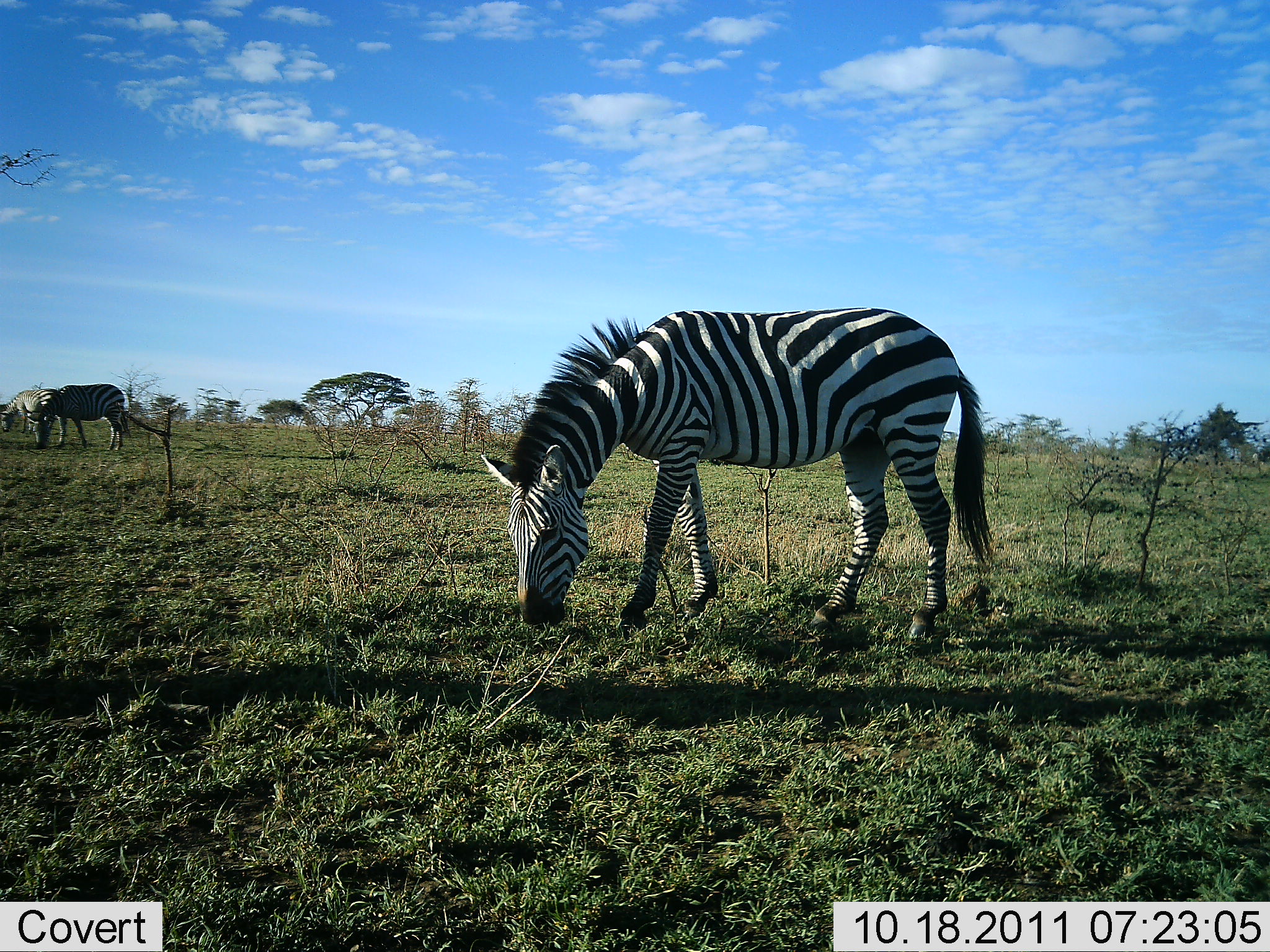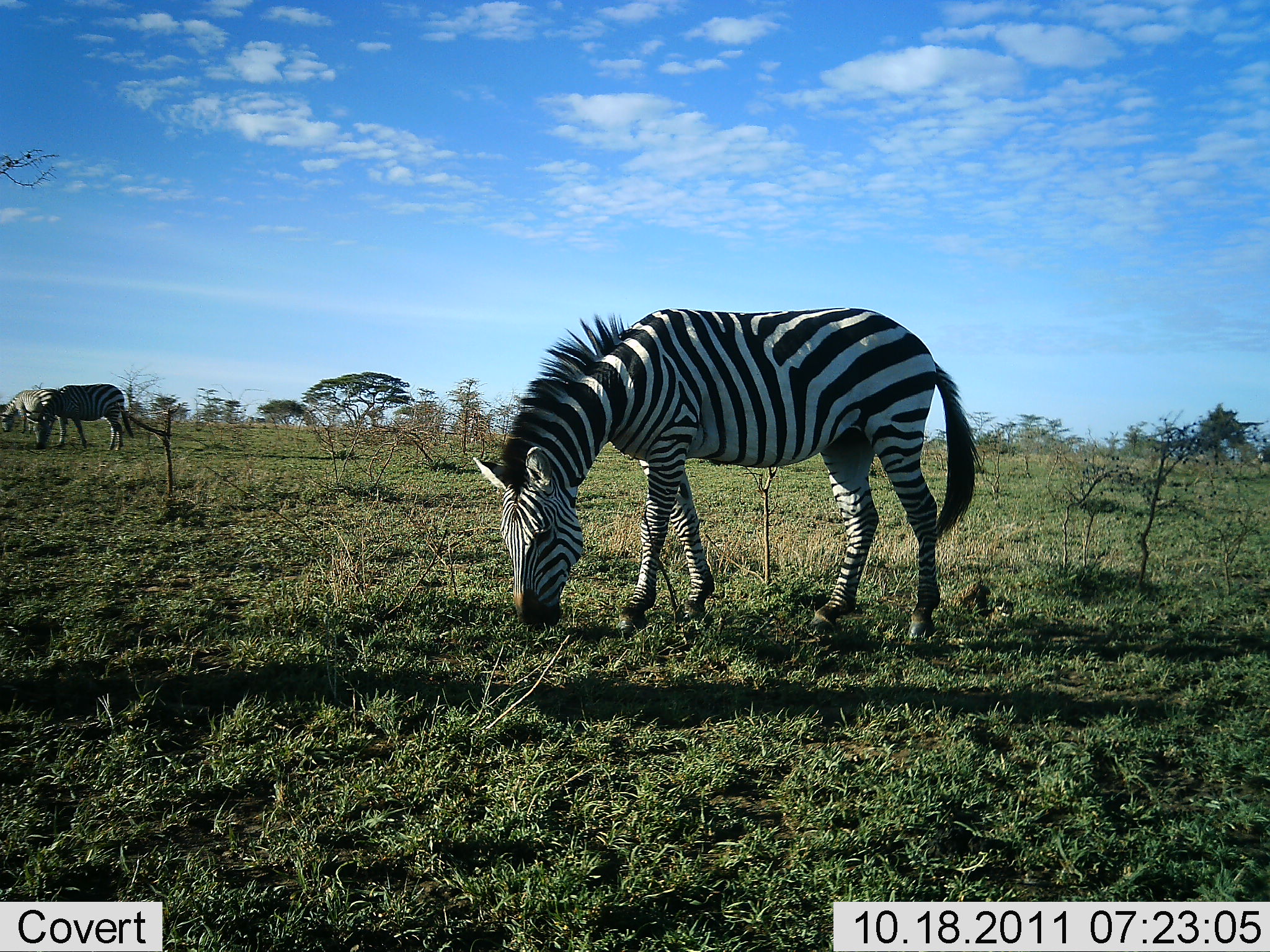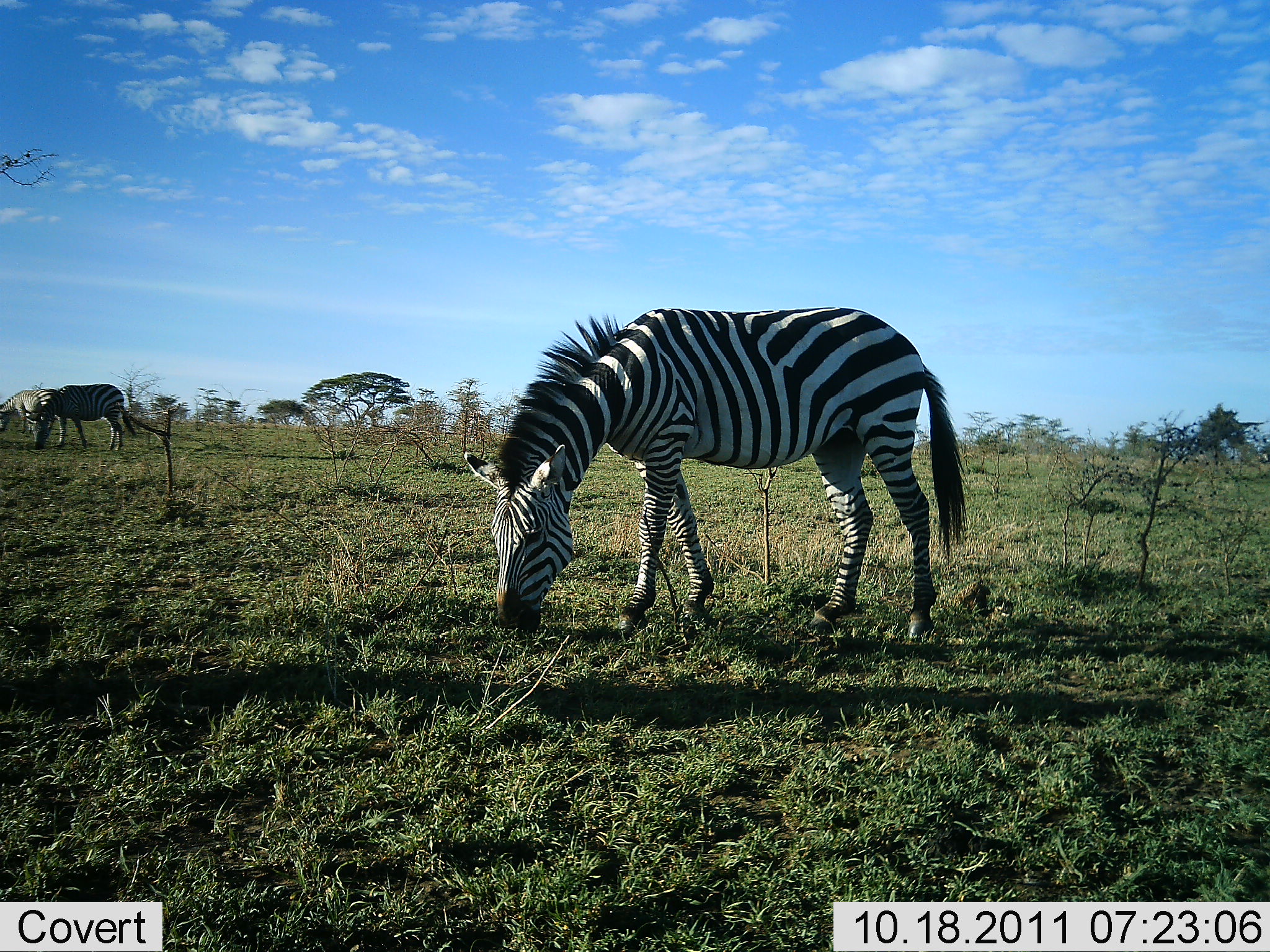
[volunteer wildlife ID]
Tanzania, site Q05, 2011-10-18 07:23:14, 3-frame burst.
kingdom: Animalia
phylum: Chordata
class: Mammalia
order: Perissodactyla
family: Equidae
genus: Equus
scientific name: Equus quagga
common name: plains zebra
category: zebra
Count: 3.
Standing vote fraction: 15%.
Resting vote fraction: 0%.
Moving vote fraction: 0%.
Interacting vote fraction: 0%.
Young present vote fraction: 0%.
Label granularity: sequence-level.